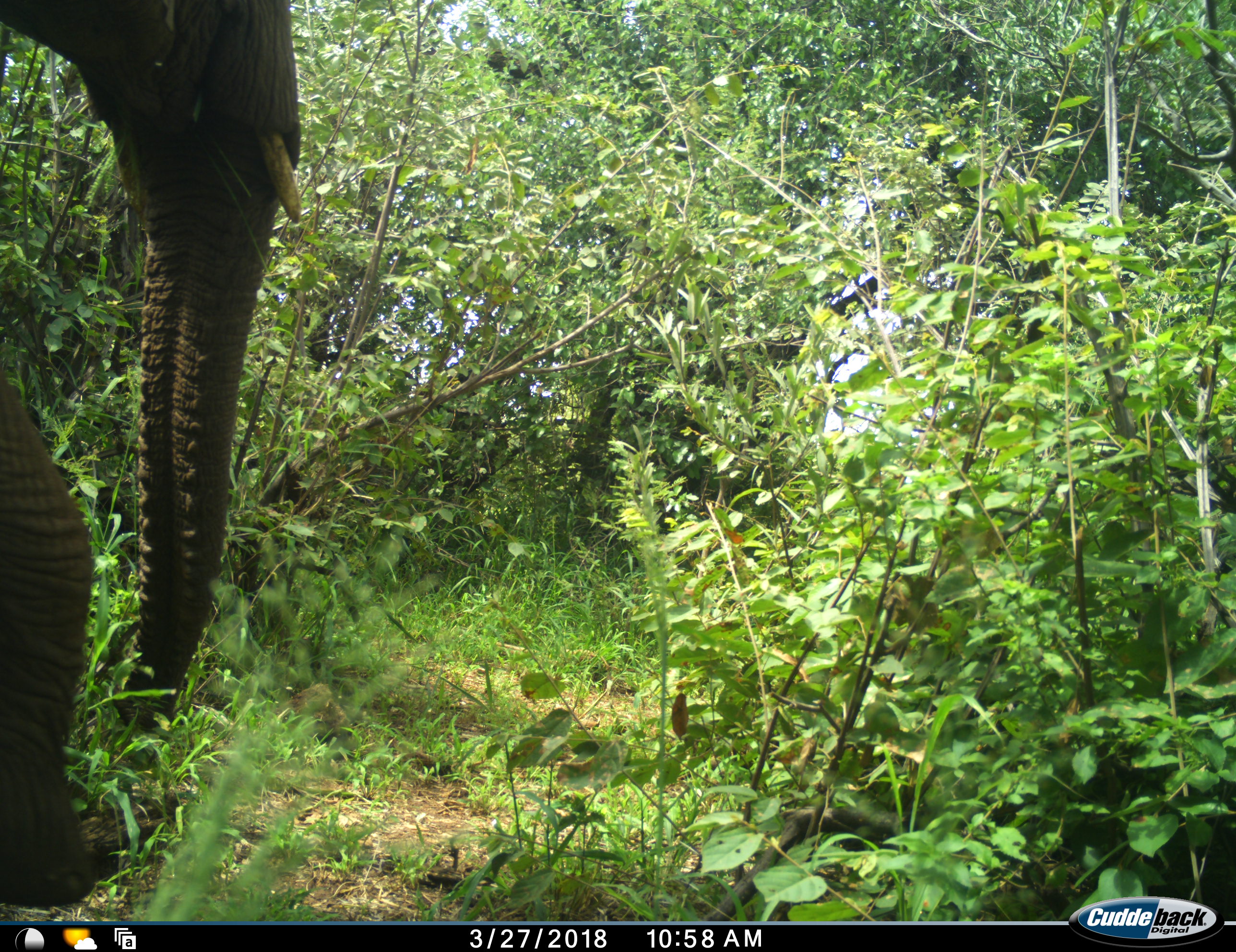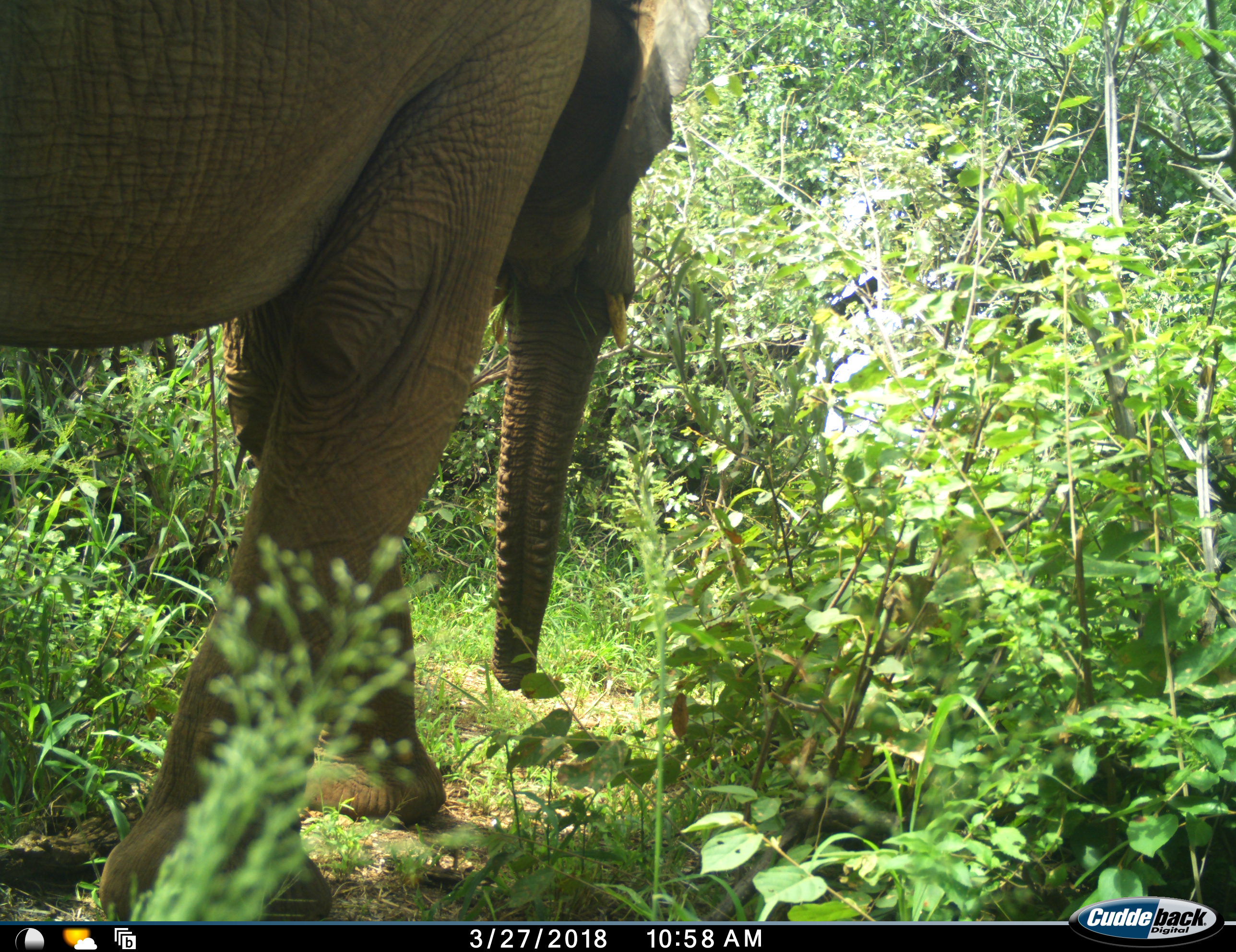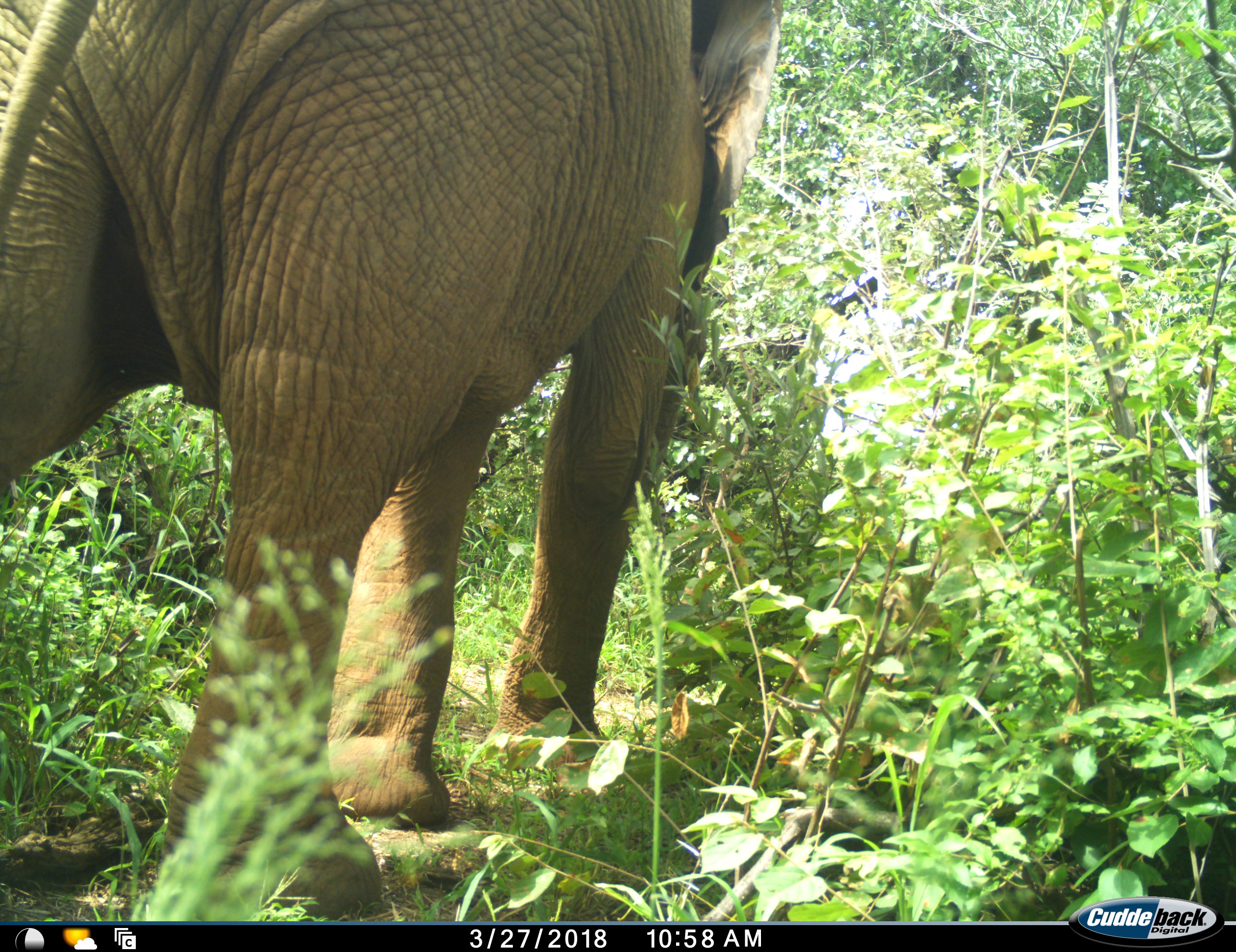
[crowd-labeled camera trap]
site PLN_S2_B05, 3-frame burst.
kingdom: Animalia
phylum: Chordata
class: Mammalia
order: Proboscidea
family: Elephantidae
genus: Loxodonta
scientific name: Loxodonta africana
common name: african bush elephant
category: elephant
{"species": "elephant (african bush elephant) (Loxodonta africana)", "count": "1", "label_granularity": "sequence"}